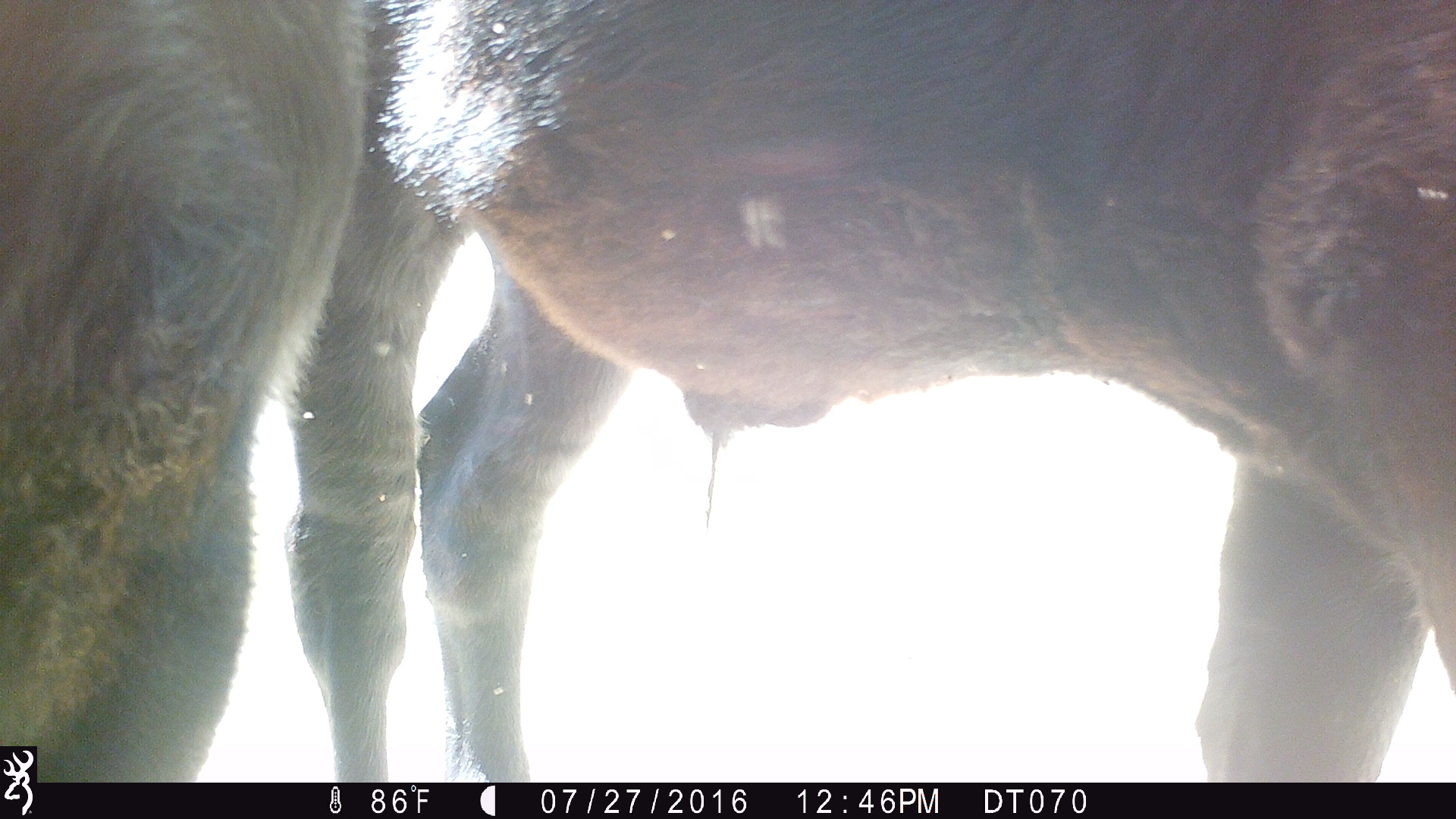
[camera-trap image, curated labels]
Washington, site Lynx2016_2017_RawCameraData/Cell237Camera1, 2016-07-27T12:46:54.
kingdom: Animalia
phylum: Chordata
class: Mammalia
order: Artiodactyla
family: Bovidae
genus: Bos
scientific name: Bos taurus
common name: domestic cattle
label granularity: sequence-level